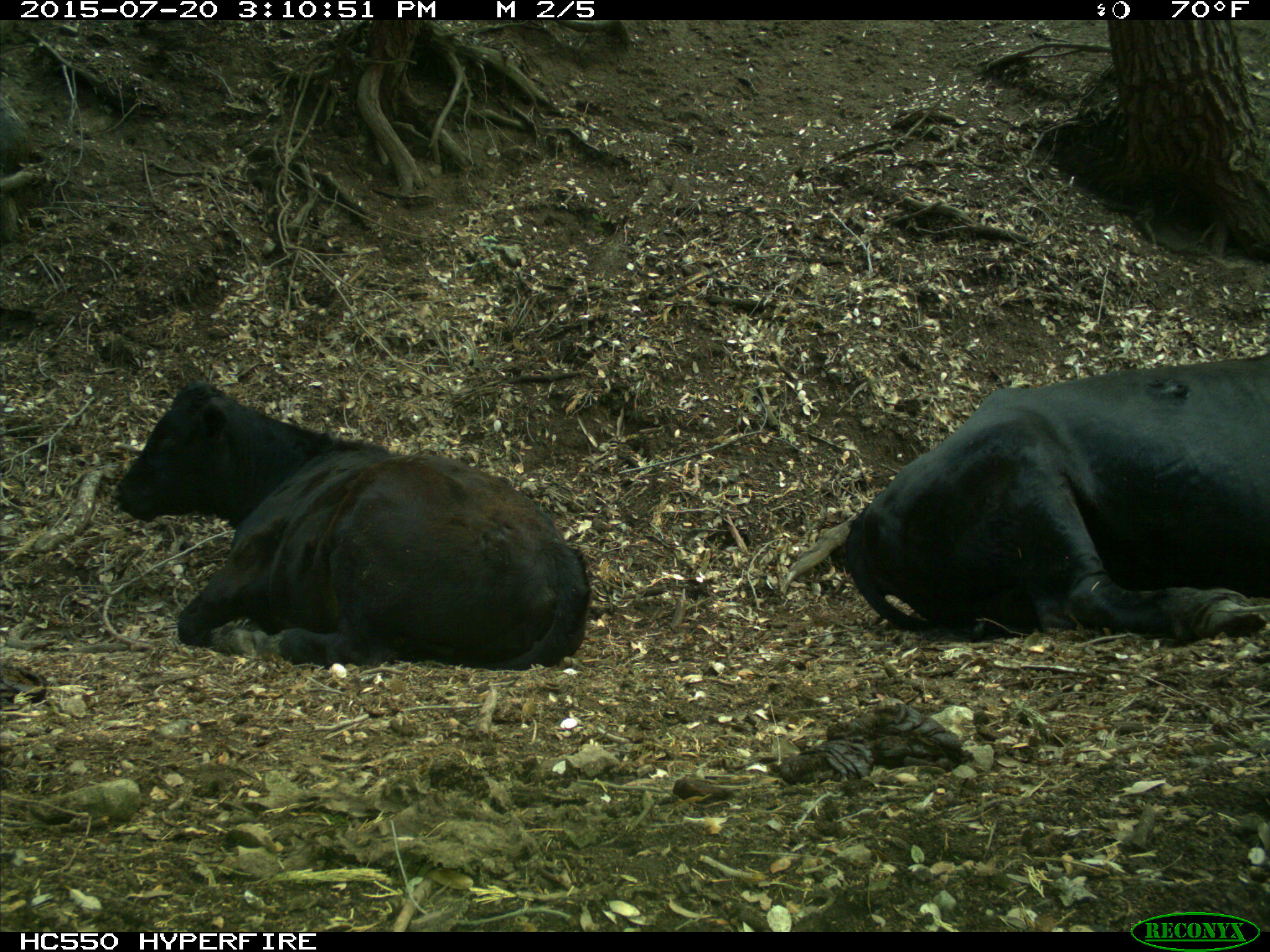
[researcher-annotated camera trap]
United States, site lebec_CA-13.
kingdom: Animalia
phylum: Chordata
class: Mammalia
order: Artiodactyla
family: Bovidae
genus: Bos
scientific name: Bos taurus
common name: domestic cow